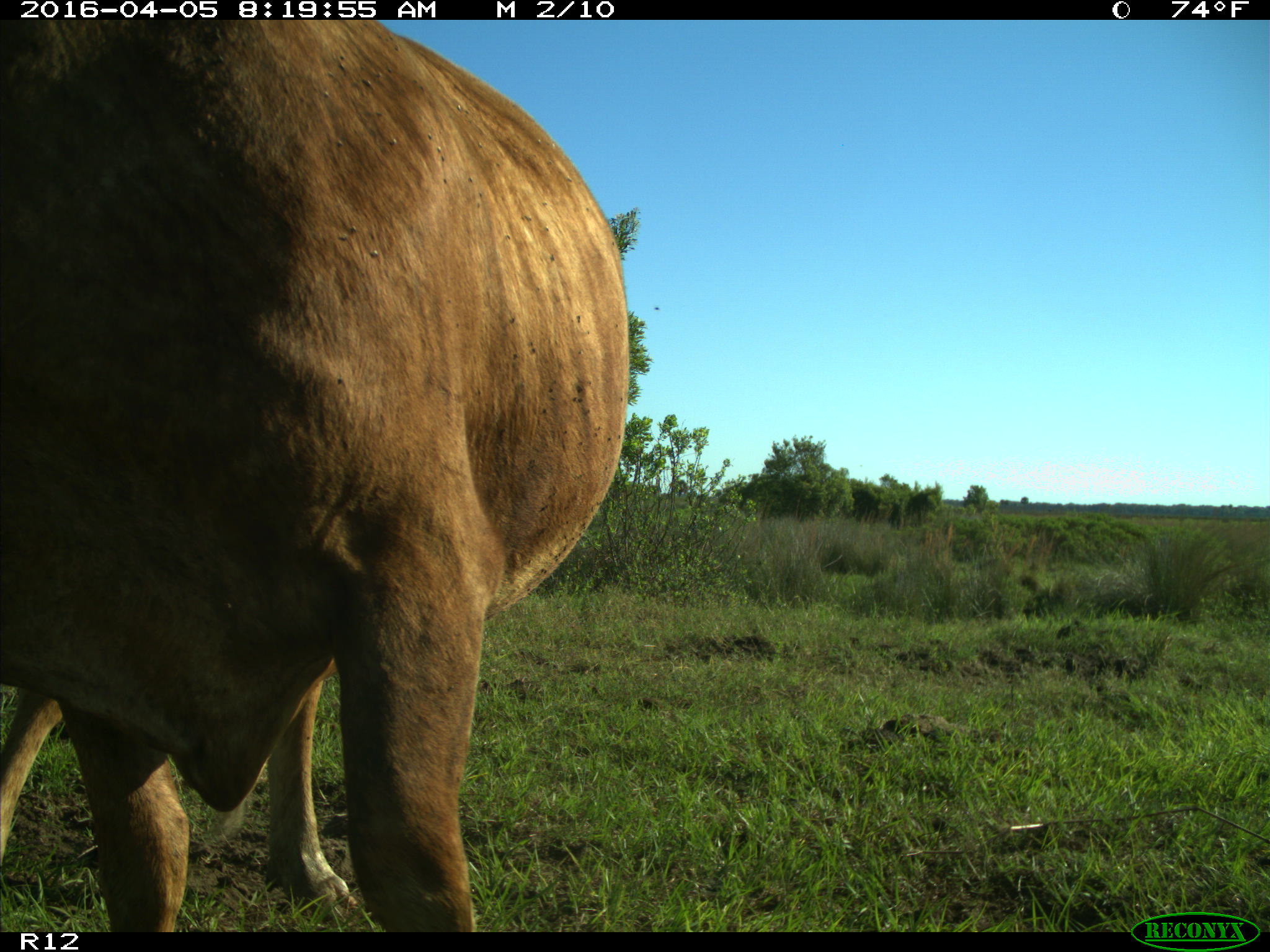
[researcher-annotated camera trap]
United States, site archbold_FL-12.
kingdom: Animalia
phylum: Chordata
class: Mammalia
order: Artiodactyla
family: Bovidae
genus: Bos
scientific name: Bos taurus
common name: domestic cow